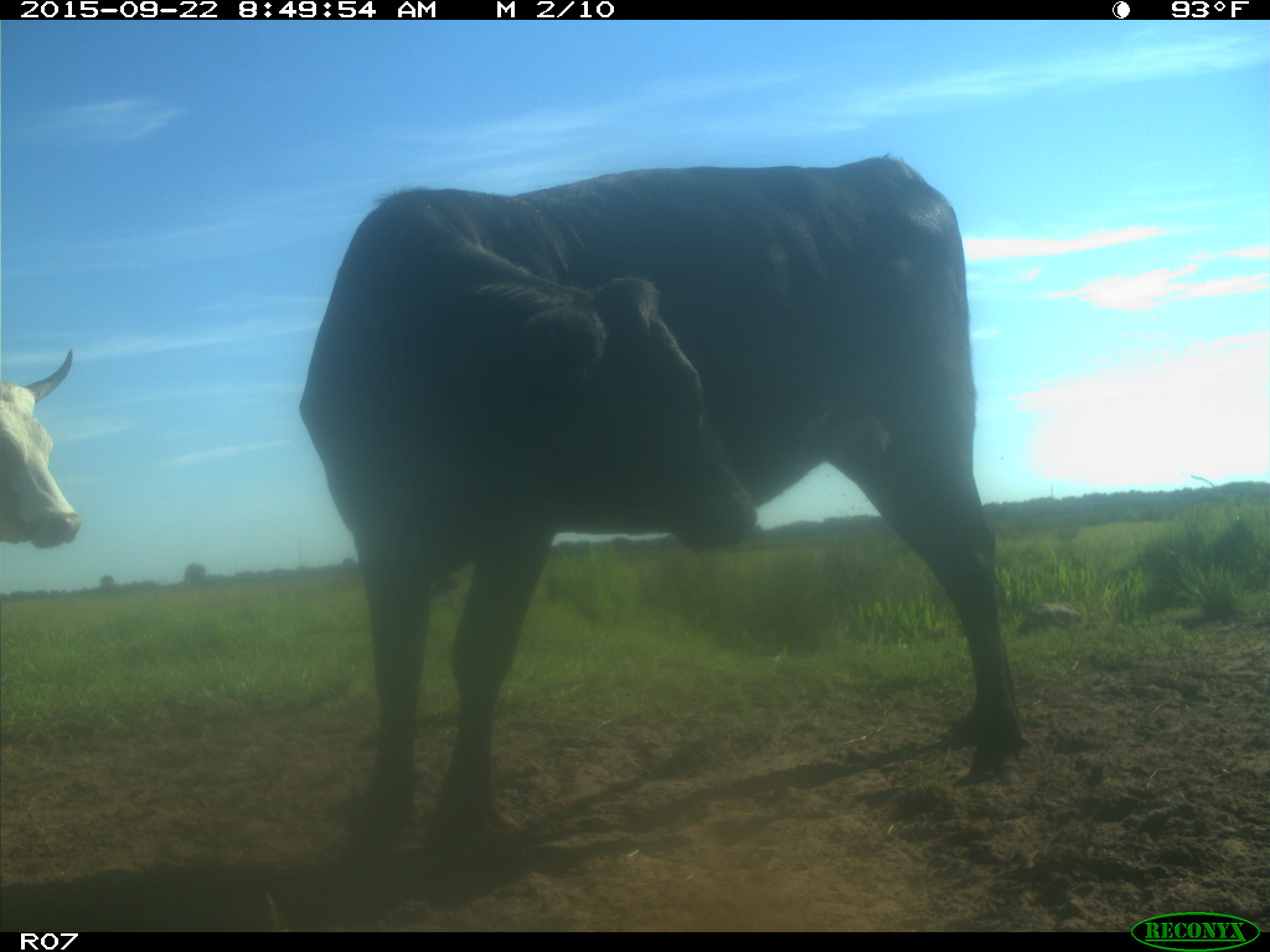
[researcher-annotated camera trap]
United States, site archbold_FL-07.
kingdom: Animalia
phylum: Chordata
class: Mammalia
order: Artiodactyla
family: Bovidae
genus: Bos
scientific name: Bos taurus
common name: domestic cow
Bos taurus (domestic cow).